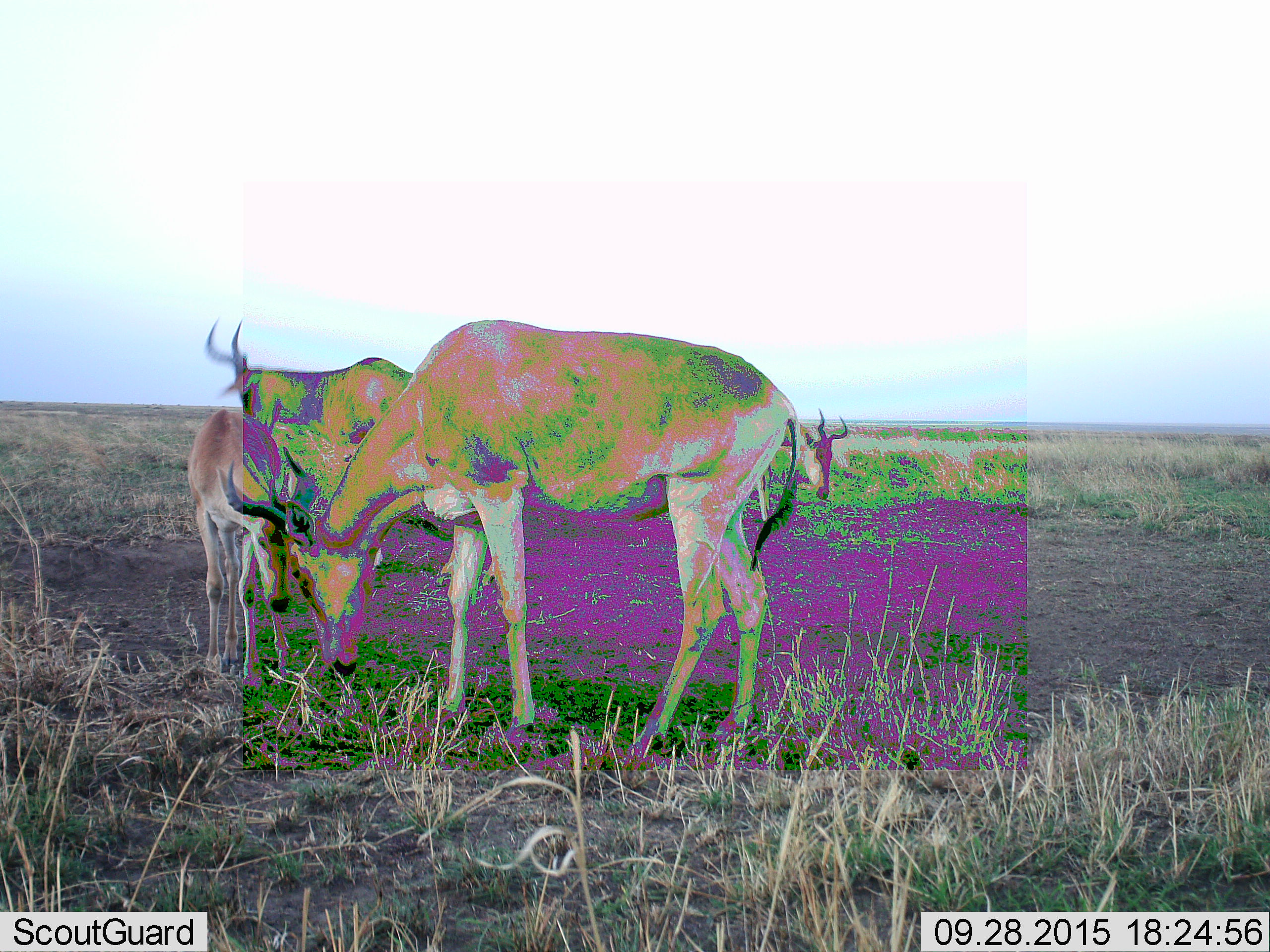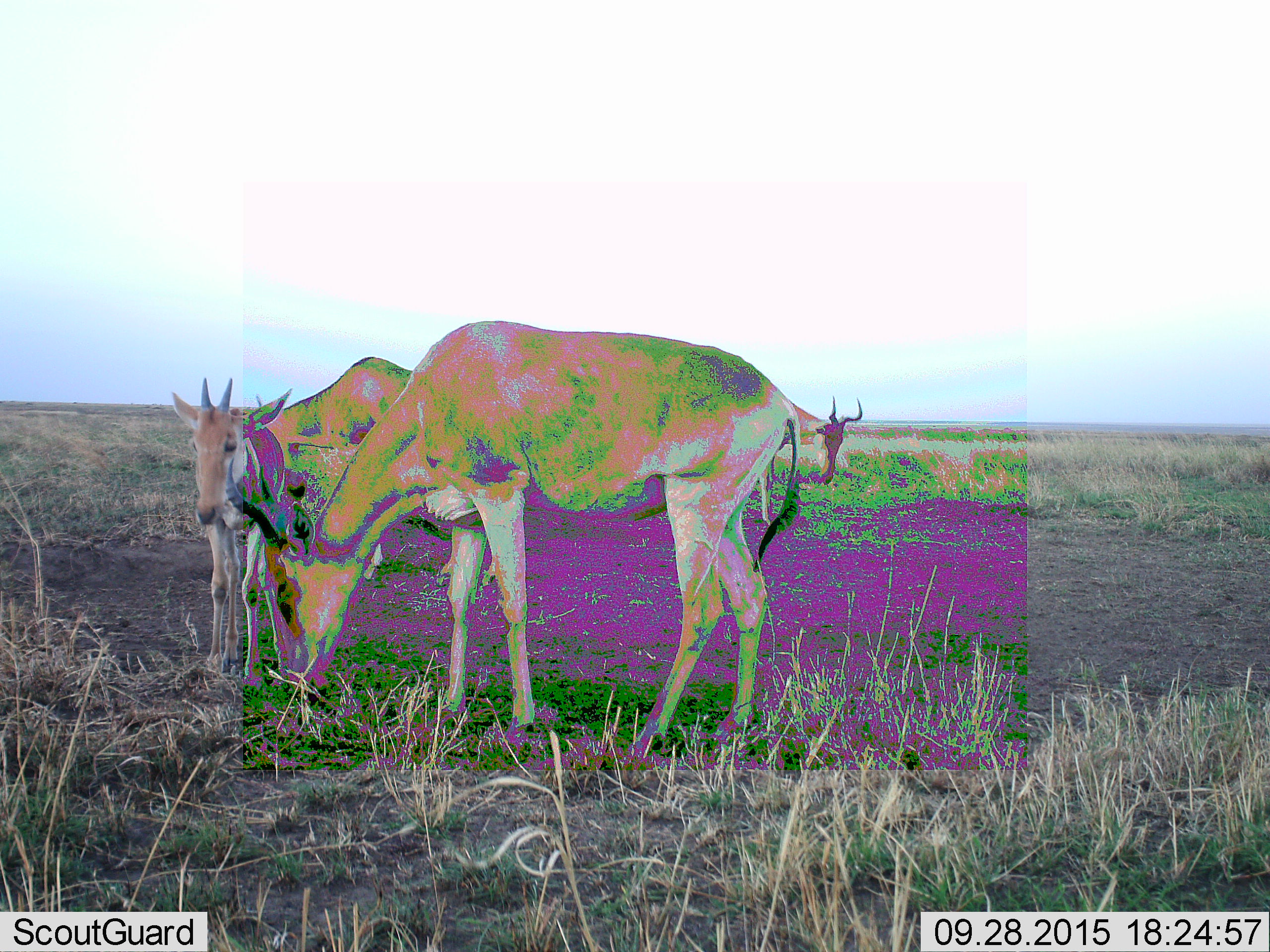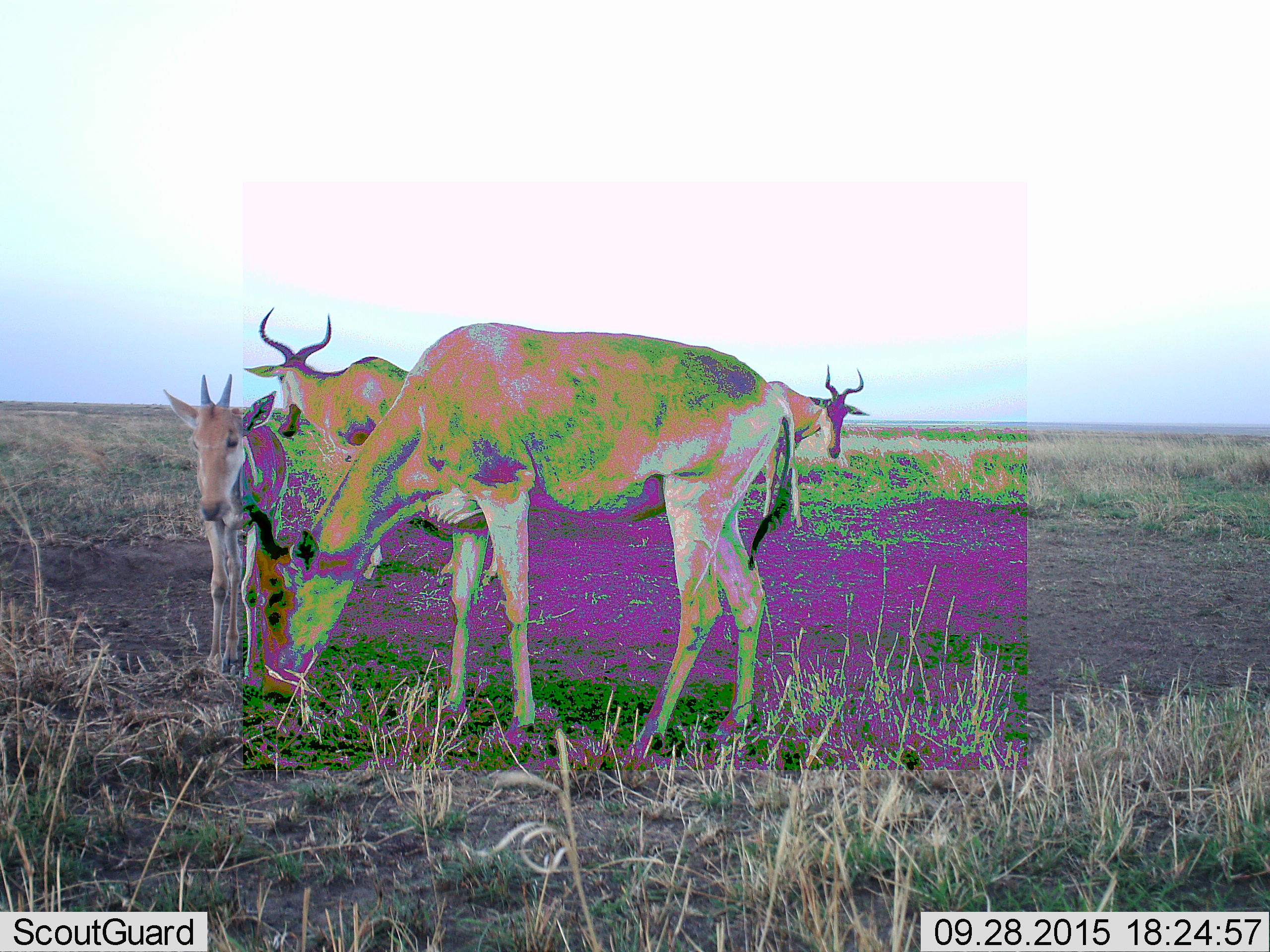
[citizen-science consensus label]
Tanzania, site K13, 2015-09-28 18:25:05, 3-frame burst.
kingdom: Animalia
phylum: Chordata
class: Mammalia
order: Artiodactyla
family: Bovidae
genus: Alcelaphus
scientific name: Alcelaphus buselaphus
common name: hartebeest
Hartebeest (Alcelaphus buselaphus), count 4. Behavior (volunteer vote fractions): standing 75%, resting 0%, moving 12%, interacting 0%. Young present (vote fraction): 62%. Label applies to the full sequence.